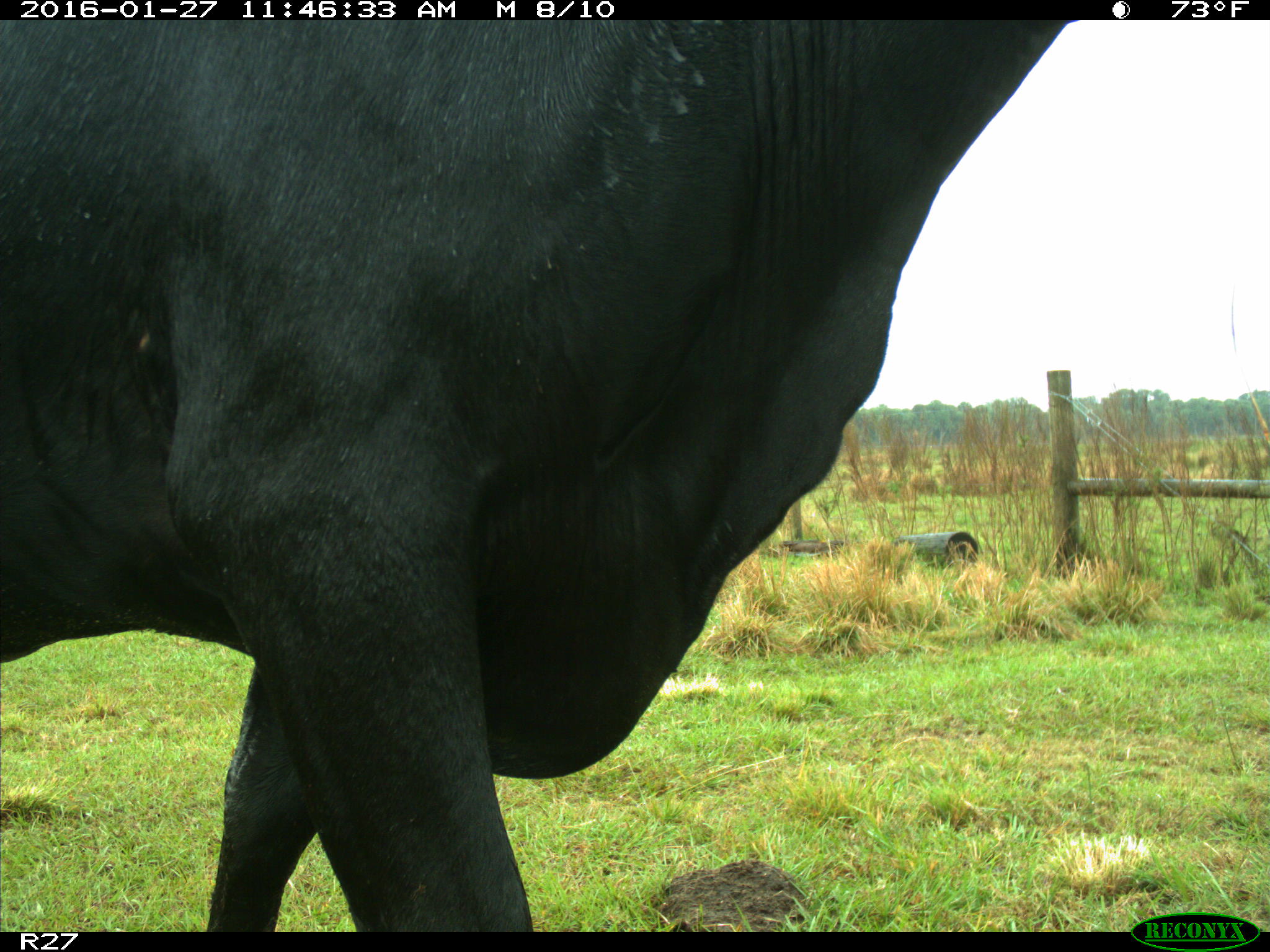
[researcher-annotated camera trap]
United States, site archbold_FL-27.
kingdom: Animalia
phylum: Chordata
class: Mammalia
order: Artiodactyla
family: Bovidae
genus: Bos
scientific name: Bos taurus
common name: domestic cow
Bos taurus (domestic cow).